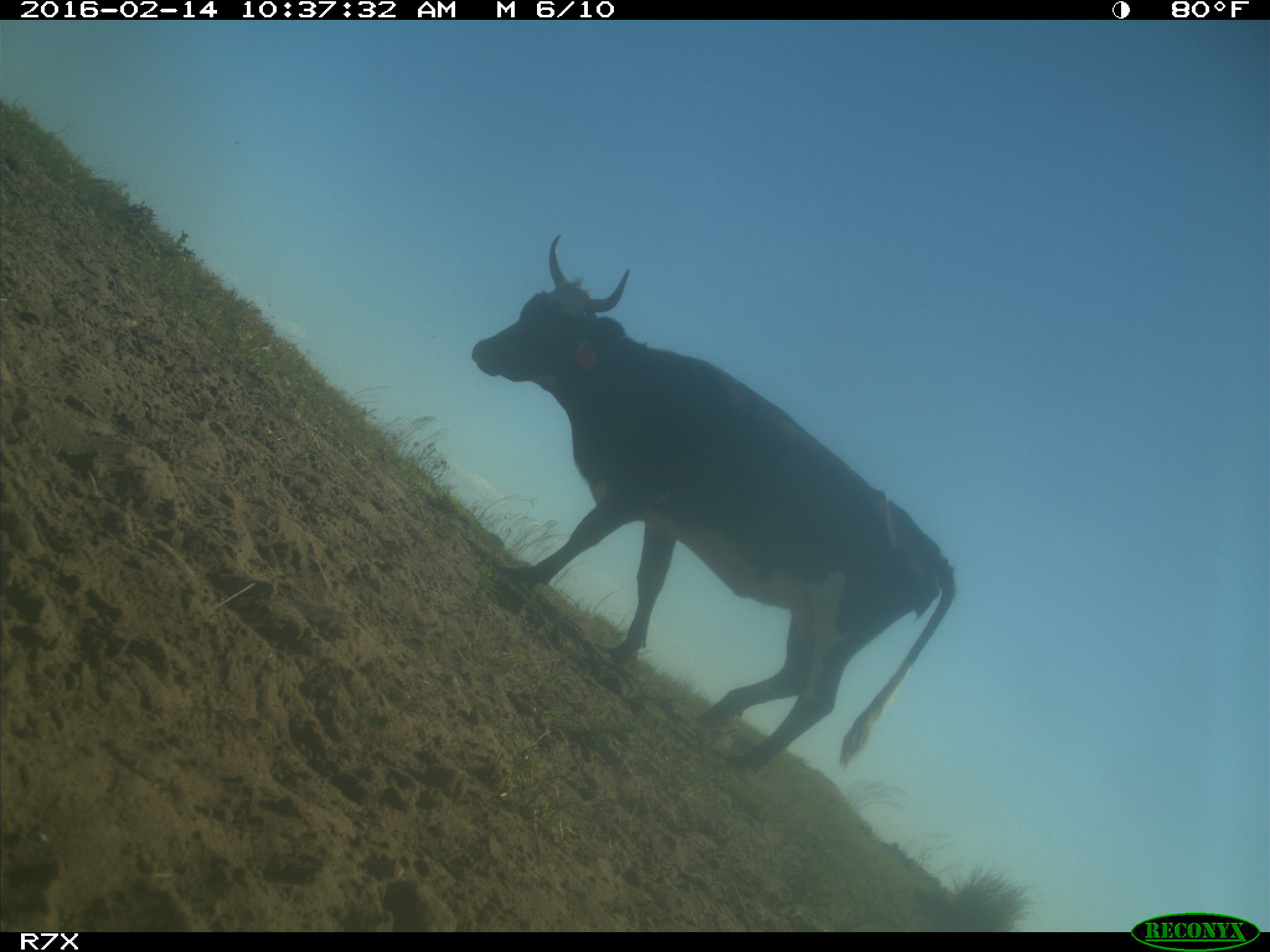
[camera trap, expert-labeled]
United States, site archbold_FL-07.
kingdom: Animalia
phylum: Chordata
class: Mammalia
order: Artiodactyla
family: Bovidae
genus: Bos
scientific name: Bos taurus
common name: domestic cow